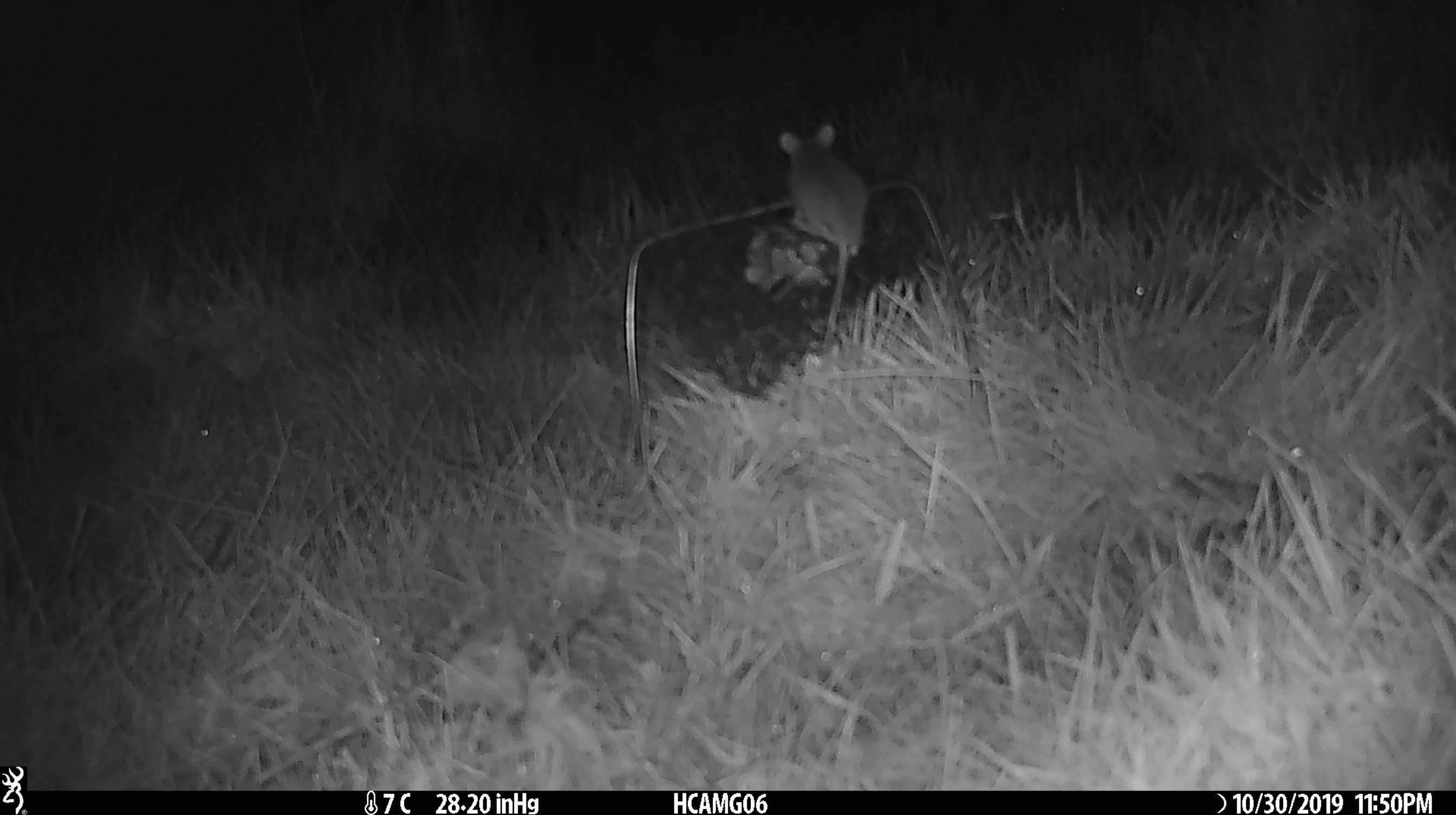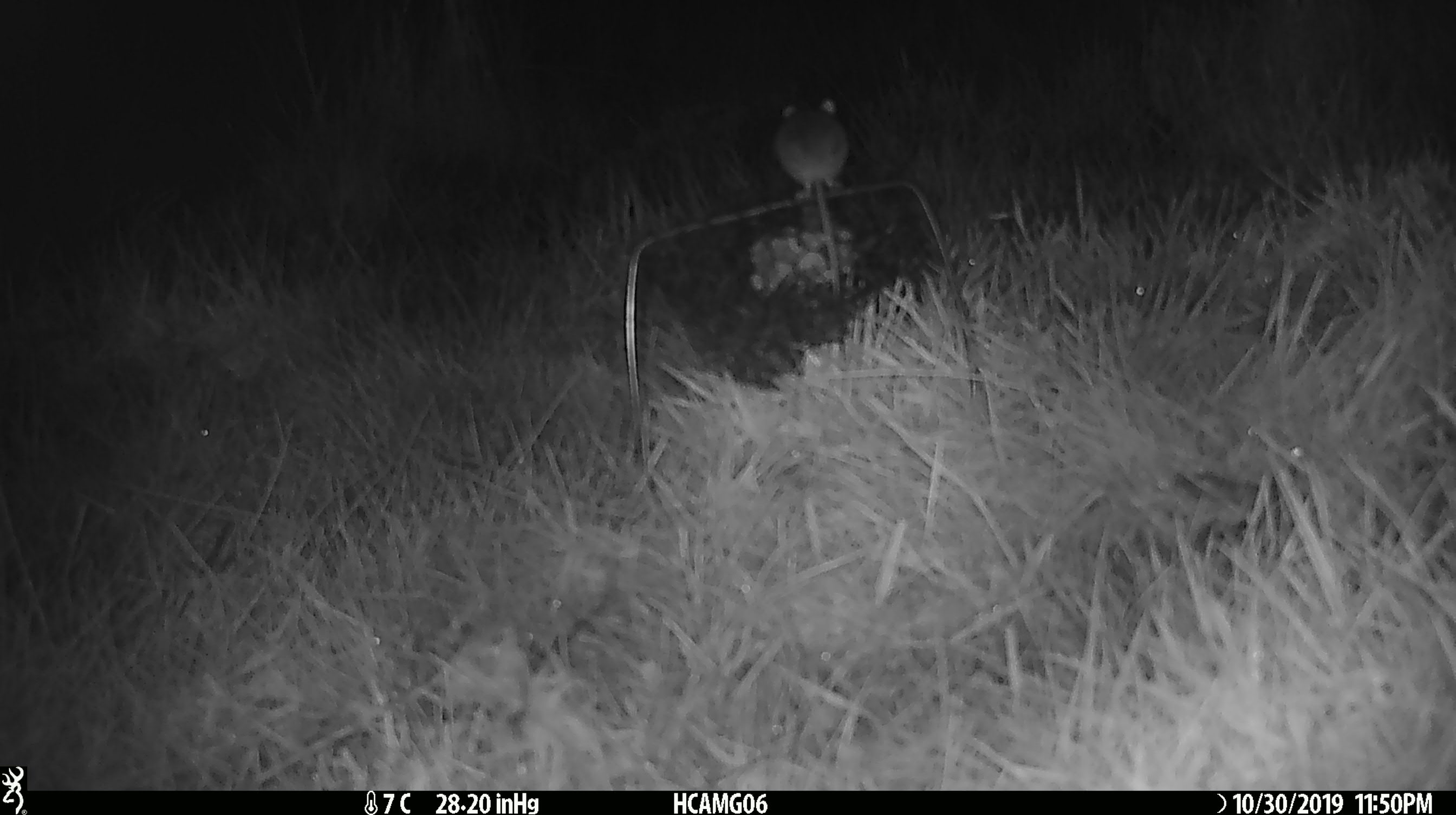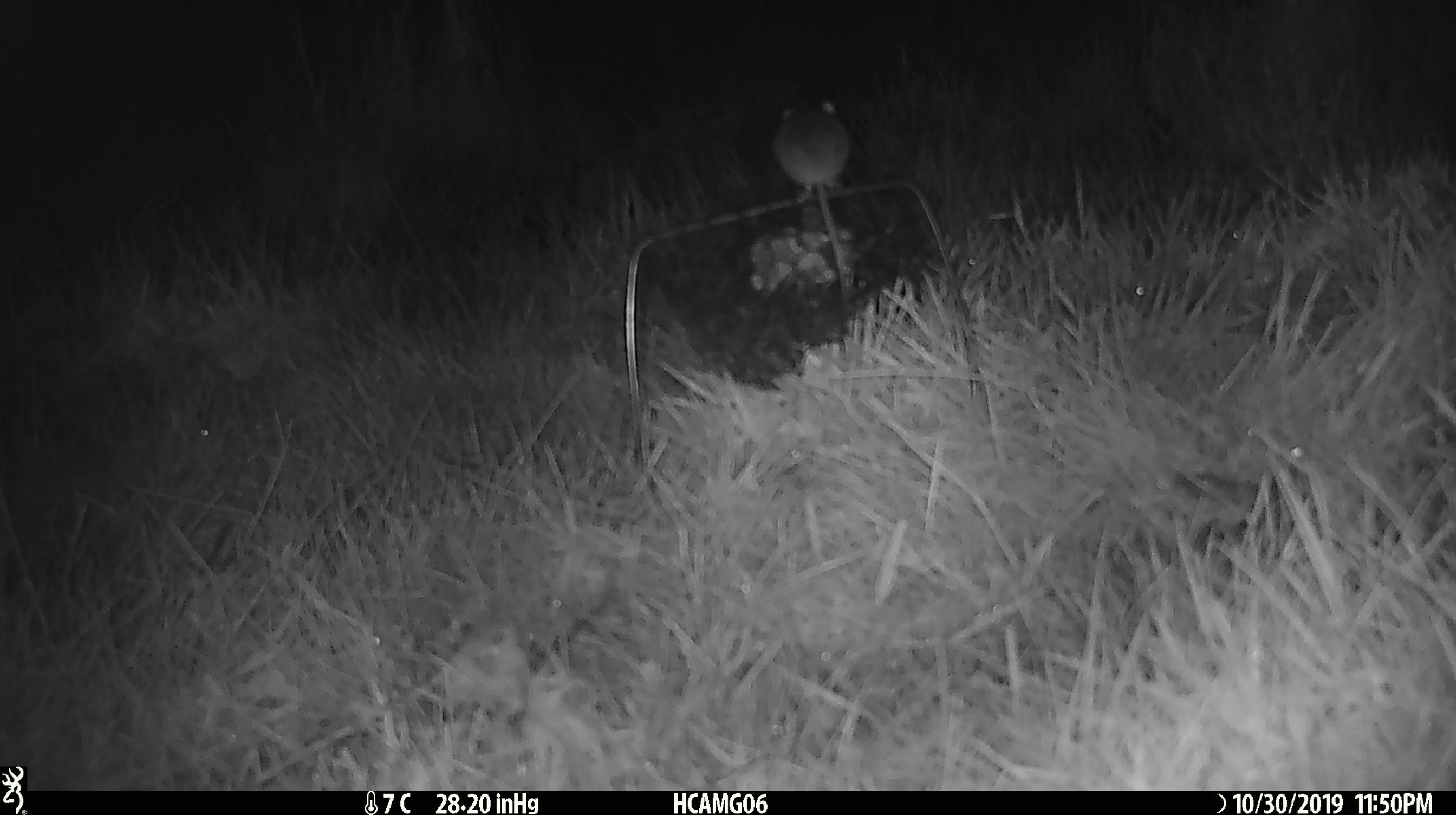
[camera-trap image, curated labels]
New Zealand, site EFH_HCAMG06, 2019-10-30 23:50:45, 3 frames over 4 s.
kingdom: Animalia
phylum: Chordata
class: Mammalia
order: Rodentia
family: Muridae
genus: Mus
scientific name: Mus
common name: mouse